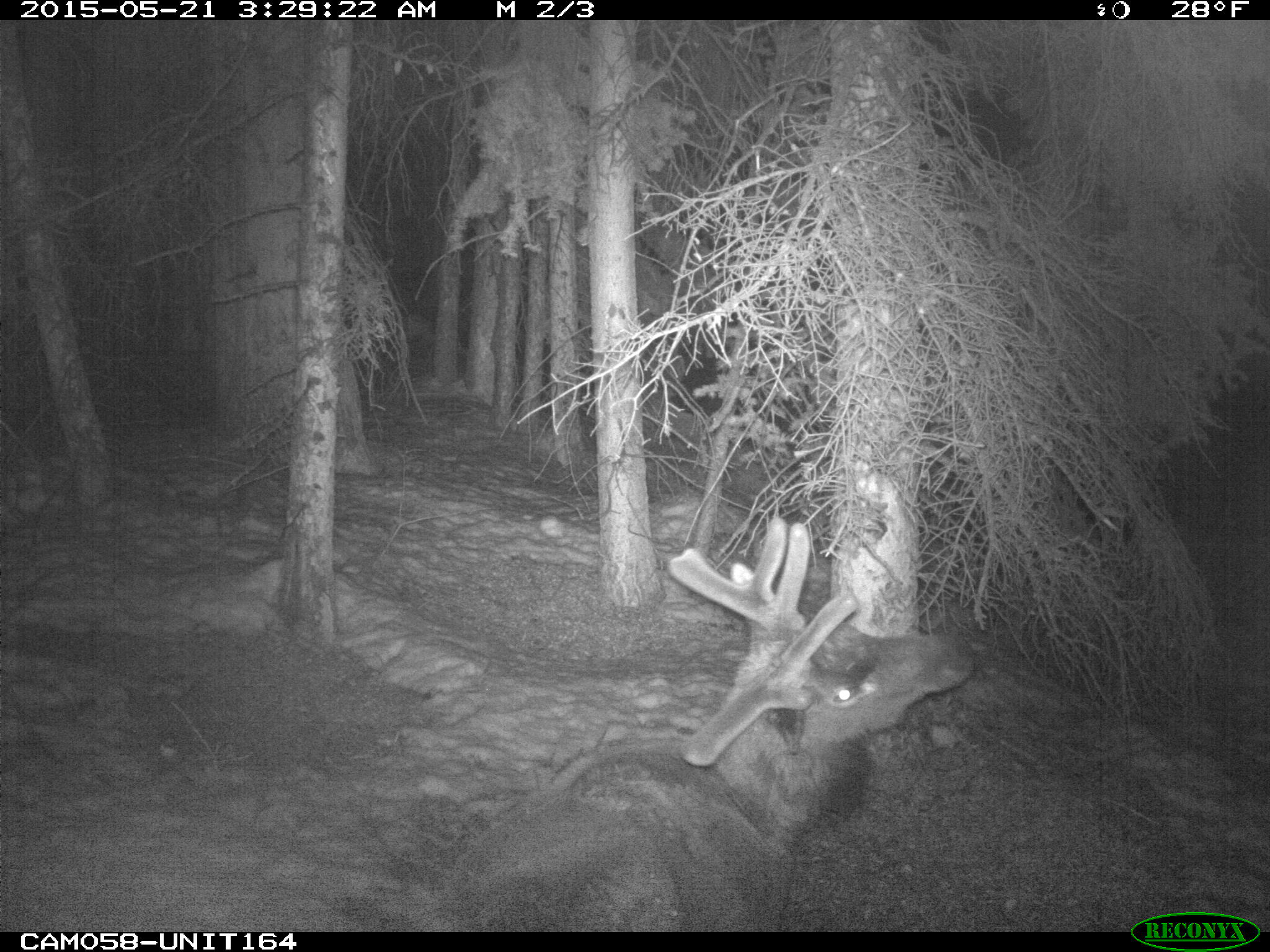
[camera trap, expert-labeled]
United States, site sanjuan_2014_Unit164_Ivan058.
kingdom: Animalia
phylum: Chordata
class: Mammalia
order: Artiodactyla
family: Cervidae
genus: Cervus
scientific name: Cervus elaphus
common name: red deer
Cervus elaphus (red deer).